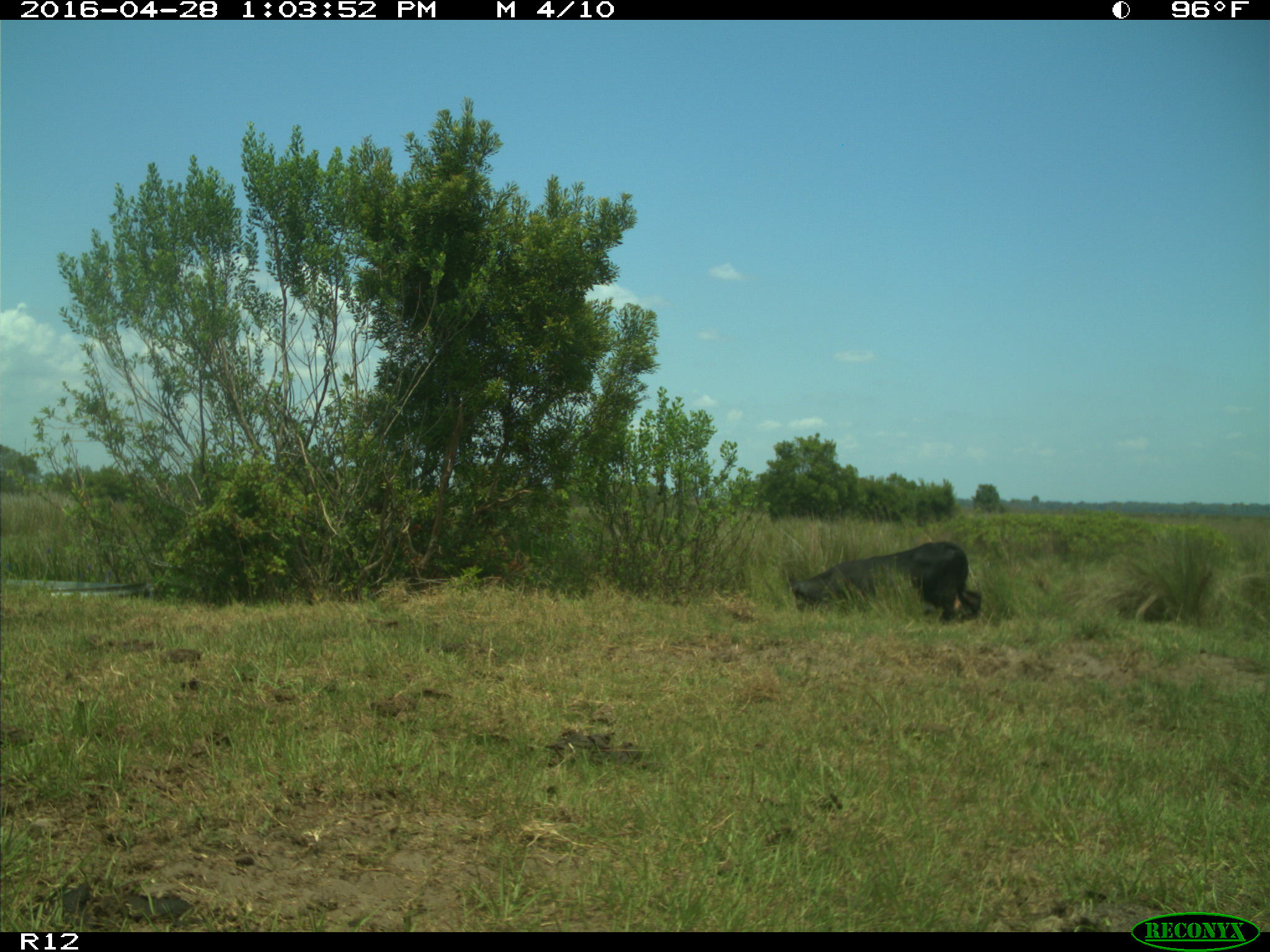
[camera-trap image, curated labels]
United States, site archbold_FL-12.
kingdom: Animalia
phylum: Chordata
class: Mammalia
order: Artiodactyla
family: Bovidae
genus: Bos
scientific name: Bos taurus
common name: domestic cow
Bos taurus (domestic cow).